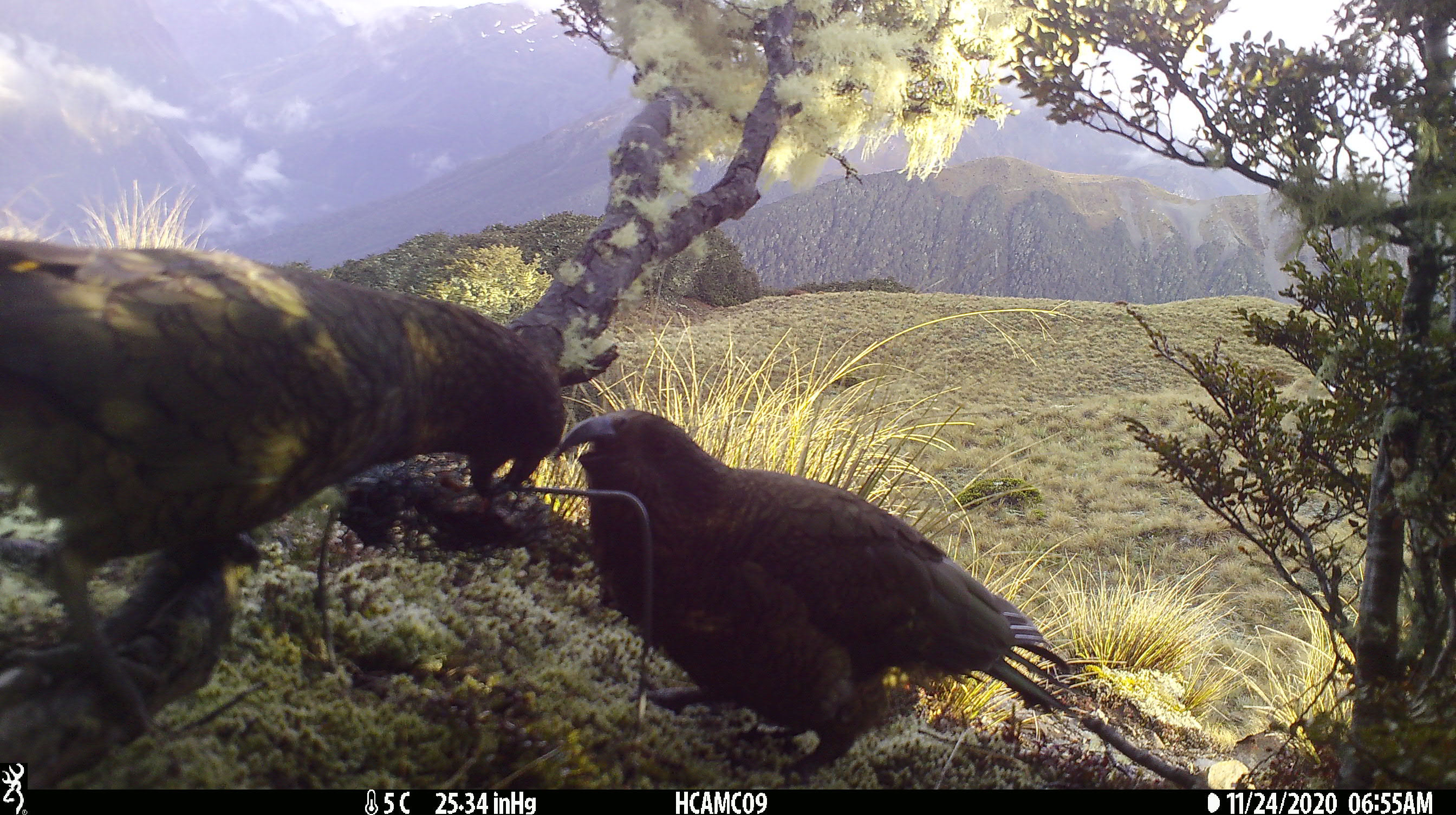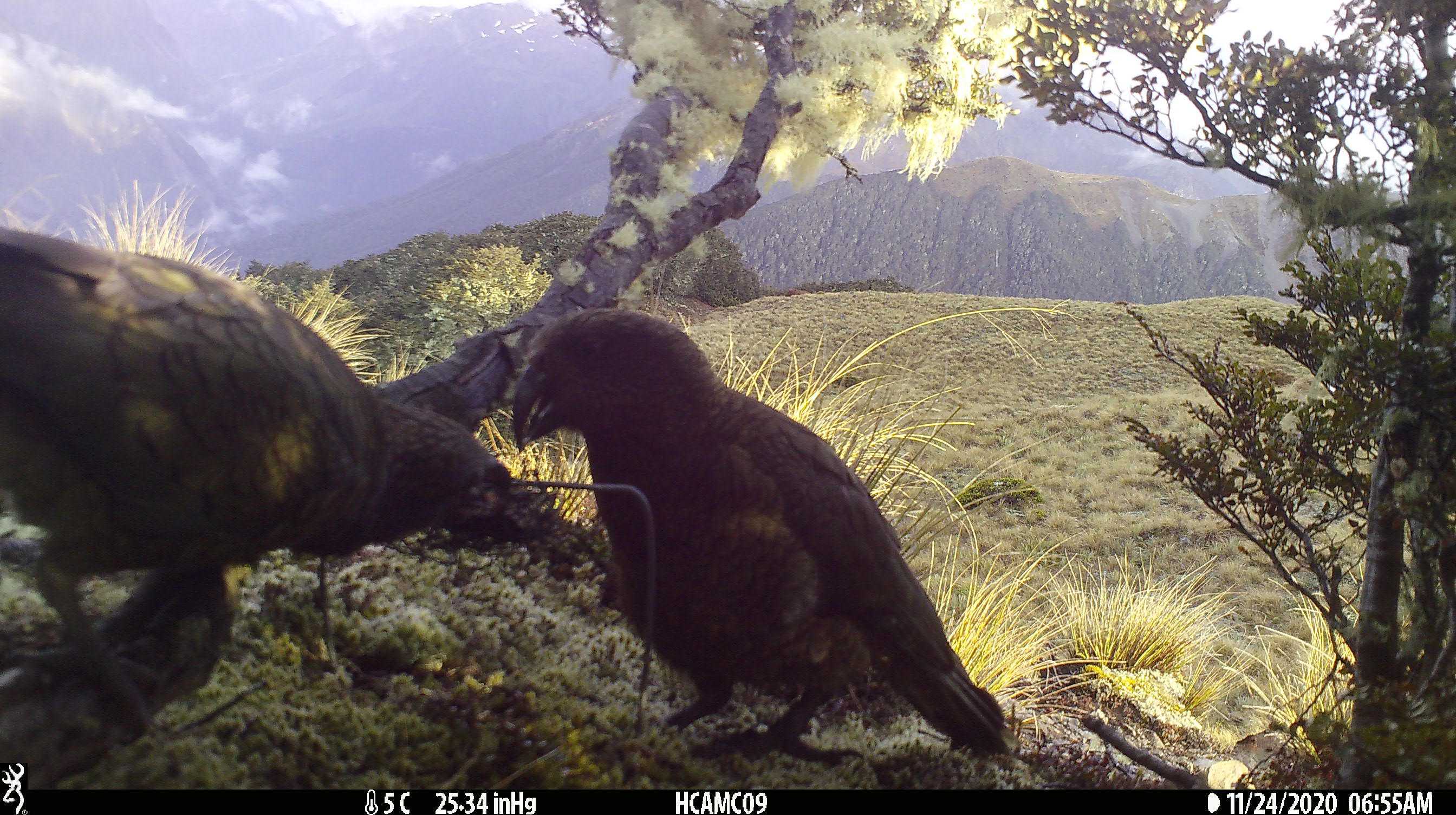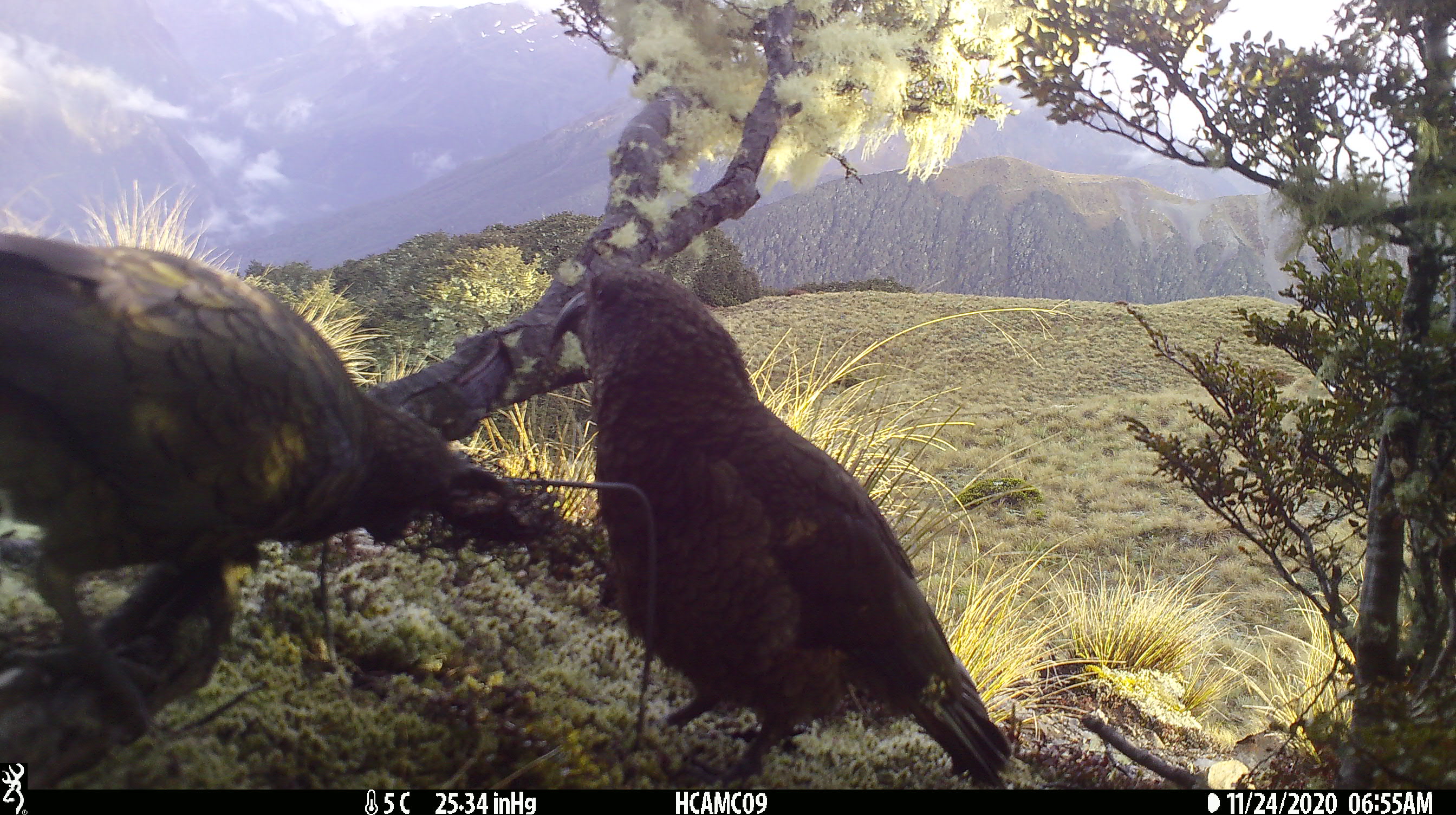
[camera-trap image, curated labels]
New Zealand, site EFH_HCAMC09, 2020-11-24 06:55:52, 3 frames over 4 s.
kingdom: Animalia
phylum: Chordata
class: Aves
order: Psittaciformes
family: Strigopidae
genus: Nestor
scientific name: Nestor notabilis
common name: kea